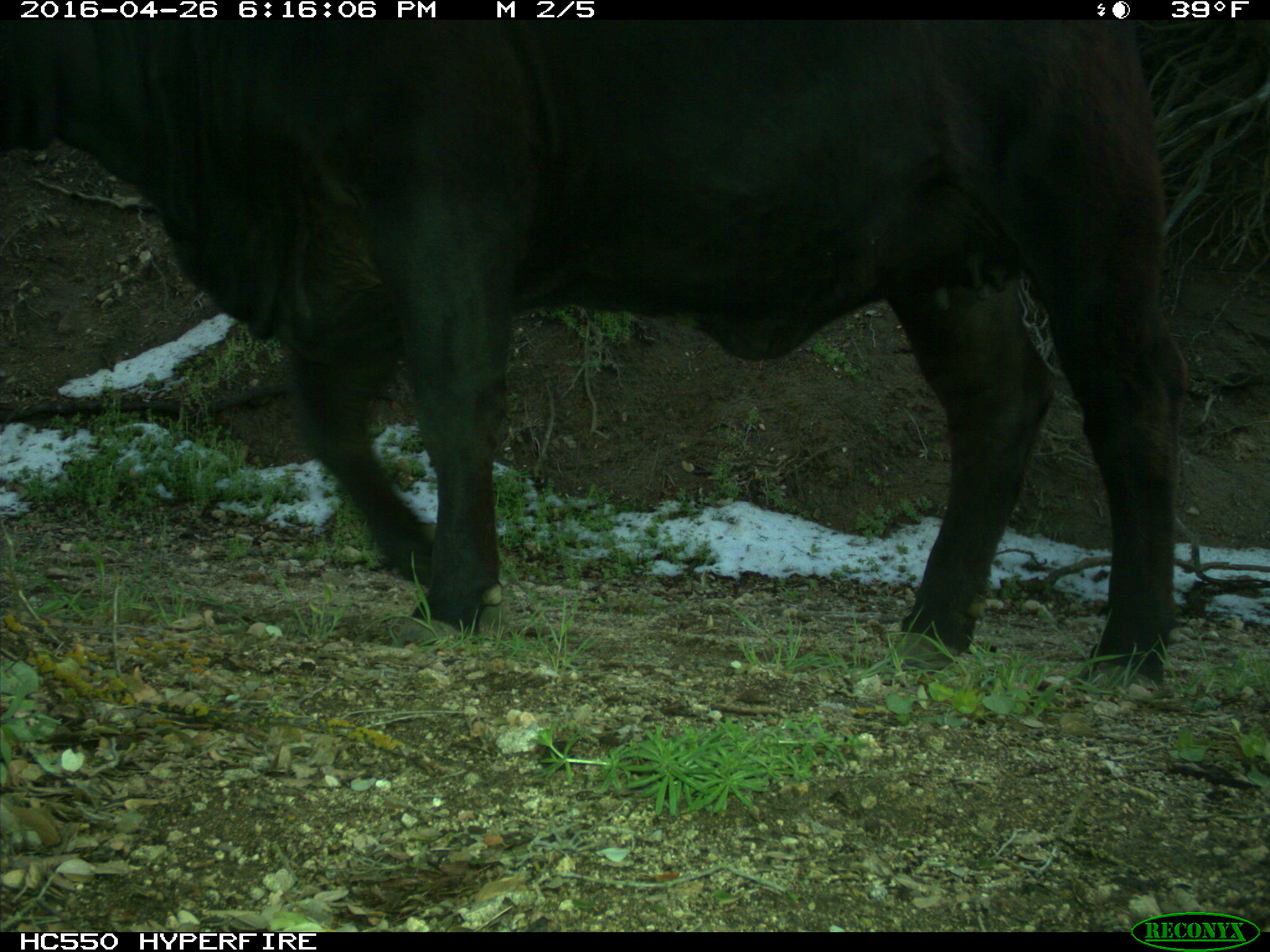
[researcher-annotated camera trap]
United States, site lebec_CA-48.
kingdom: Animalia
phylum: Chordata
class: Mammalia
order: Artiodactyla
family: Bovidae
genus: Bos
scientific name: Bos taurus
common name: domestic cow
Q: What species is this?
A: Bos taurus (domestic cow).